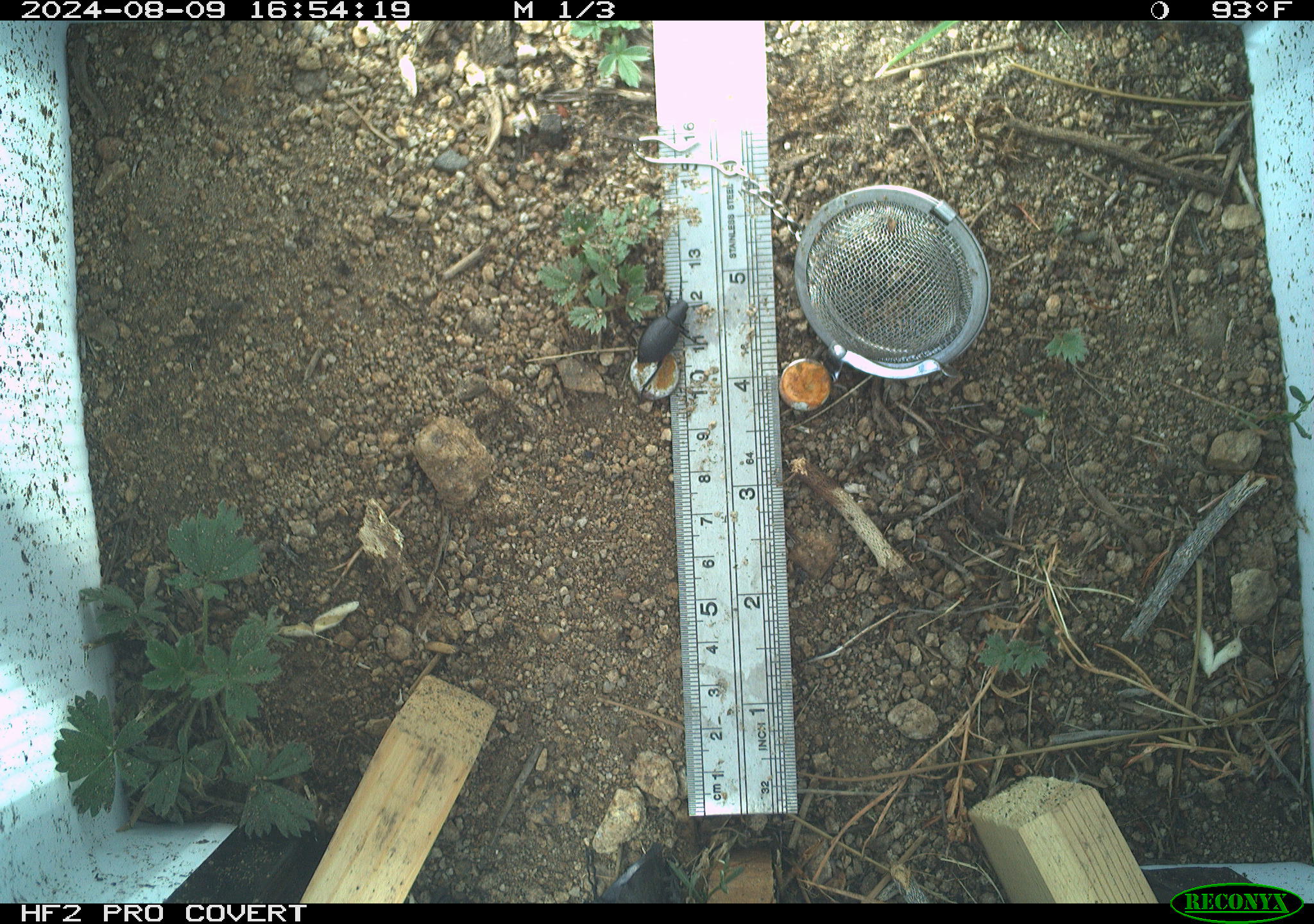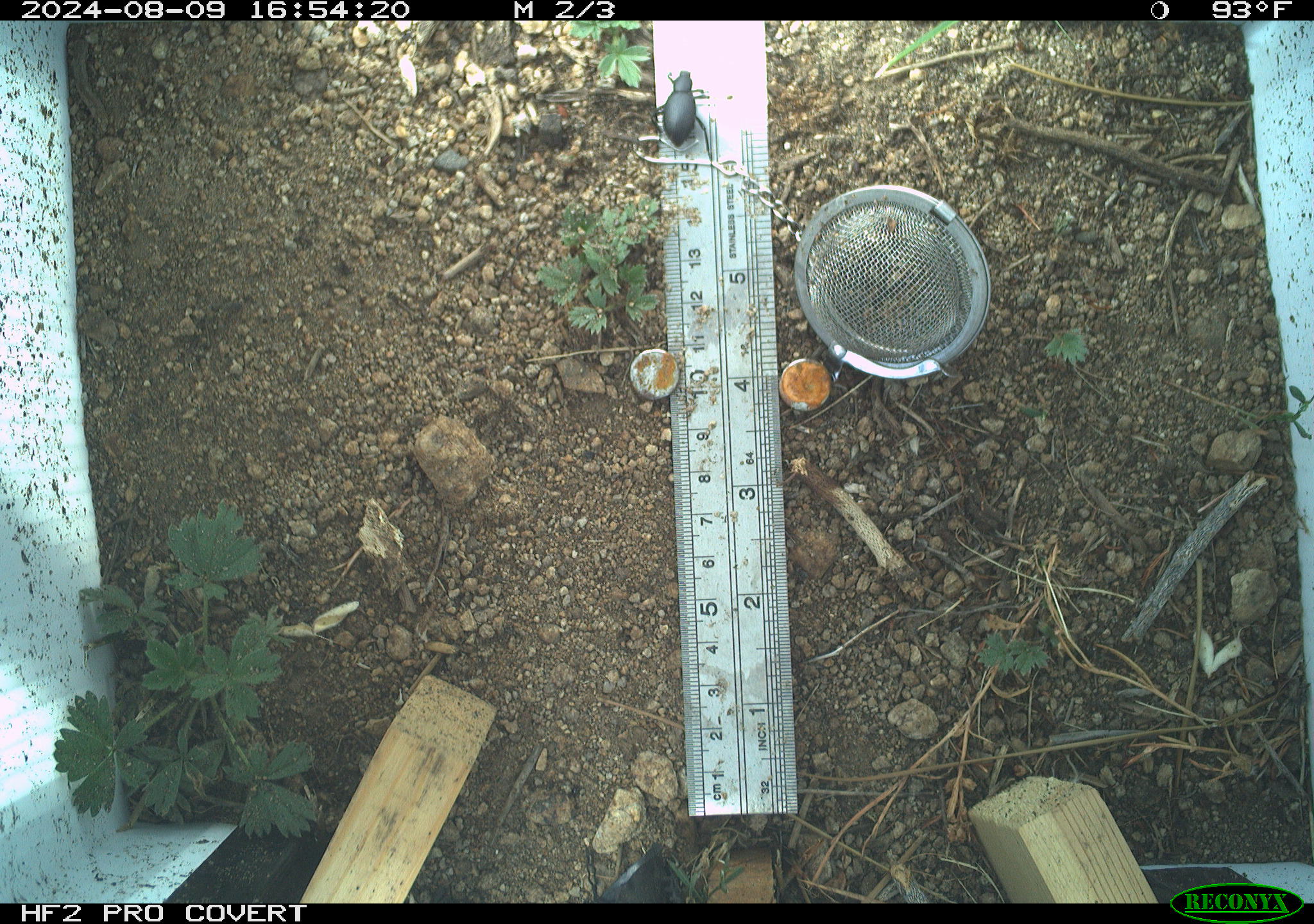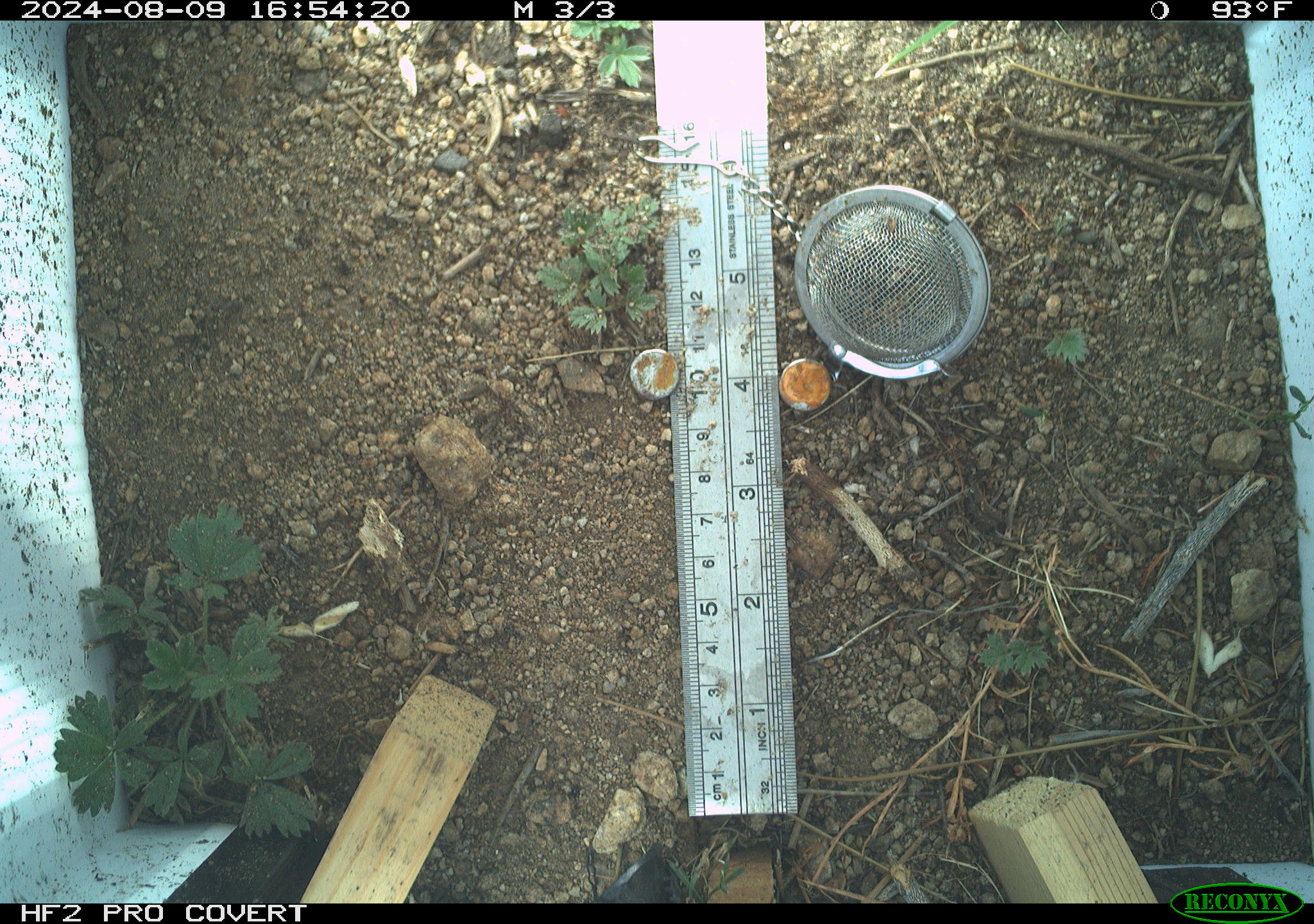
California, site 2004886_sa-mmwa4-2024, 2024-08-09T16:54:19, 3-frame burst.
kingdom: Animalia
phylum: Arthropoda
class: Insecta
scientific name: Insecta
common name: insect